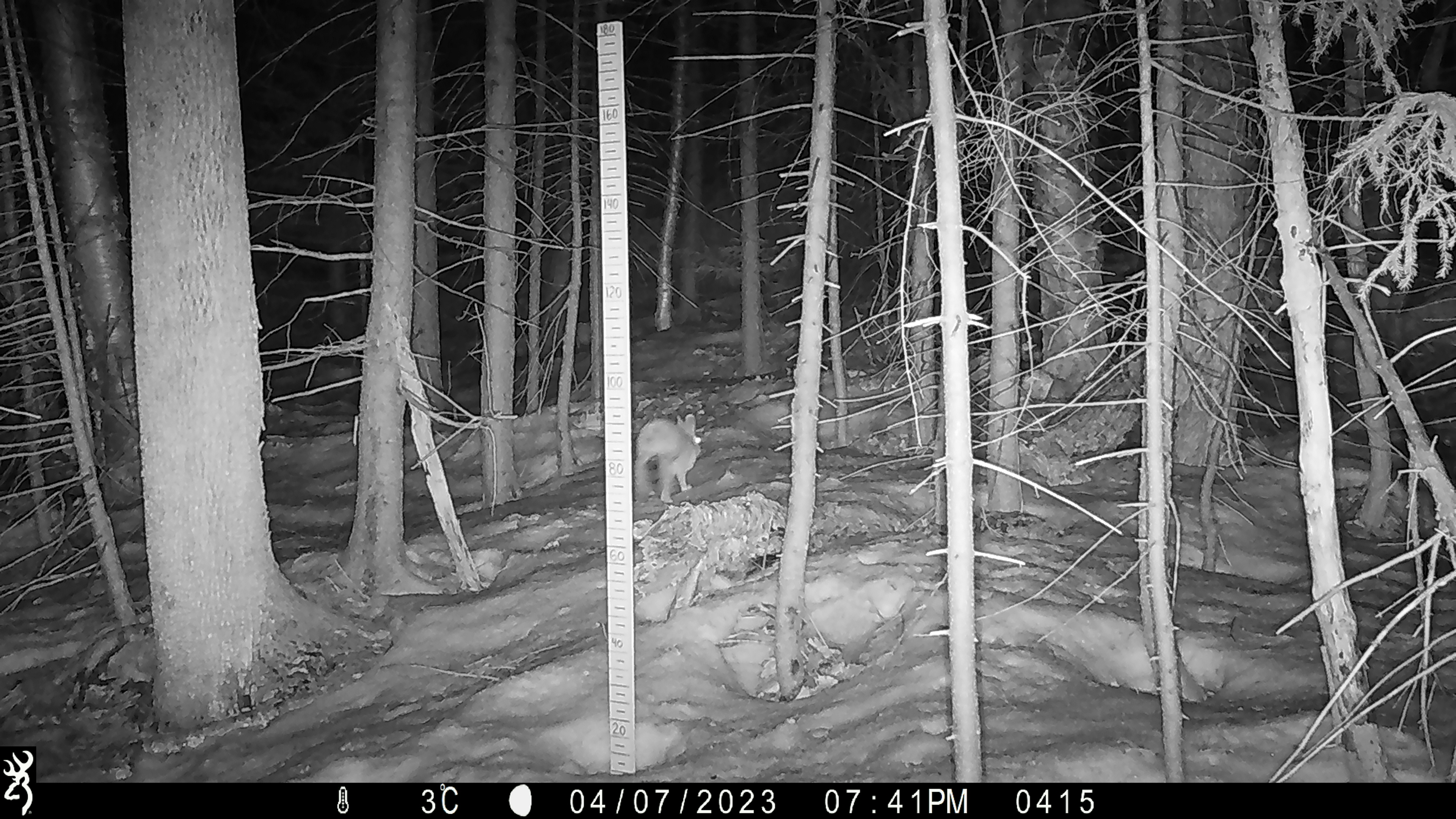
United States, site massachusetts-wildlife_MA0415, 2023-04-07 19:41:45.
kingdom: Animalia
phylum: Chordata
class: Mammalia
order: Lagomorpha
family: Leporidae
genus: Lepus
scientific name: Lepus americanus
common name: snowshoe hare